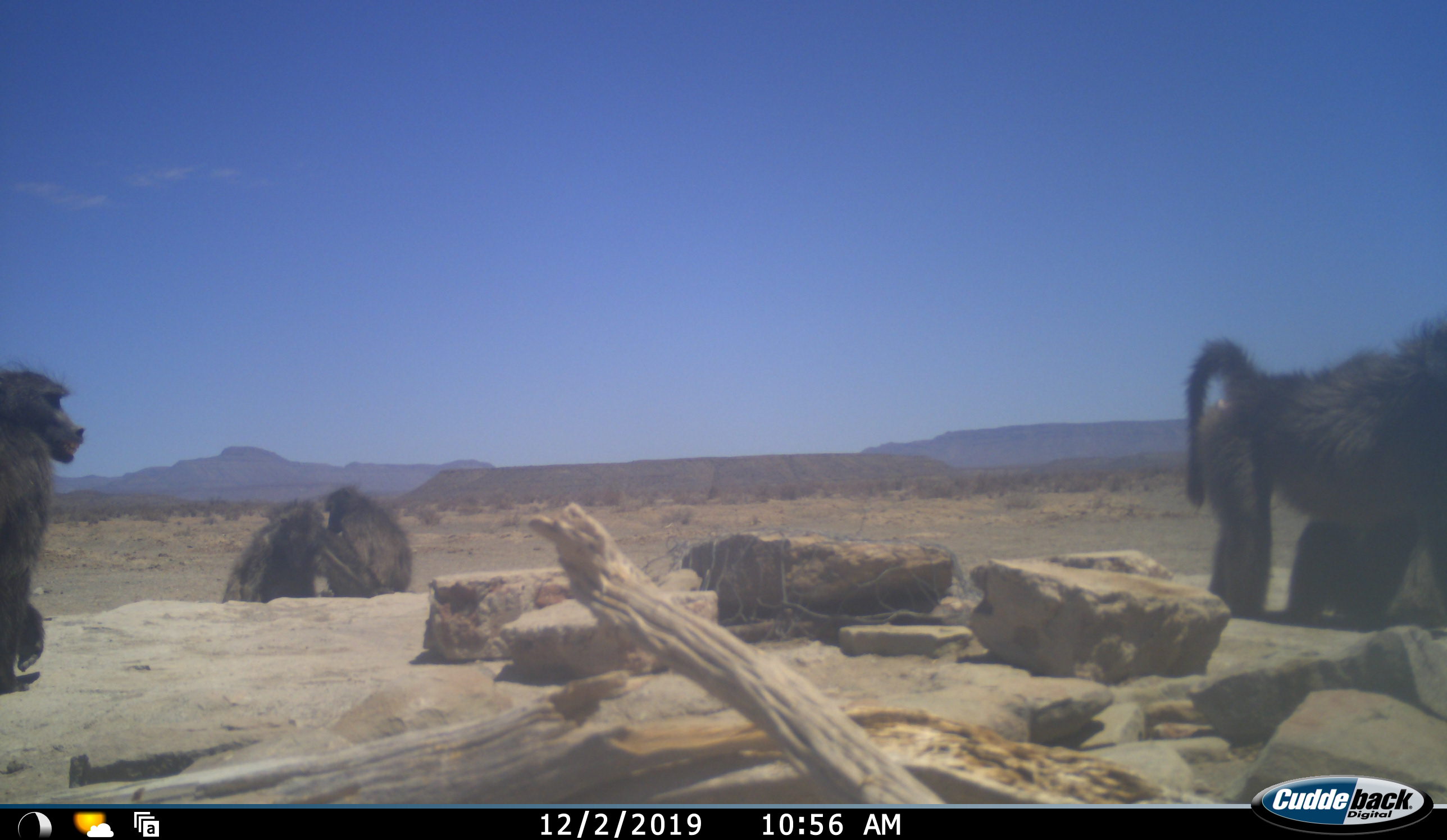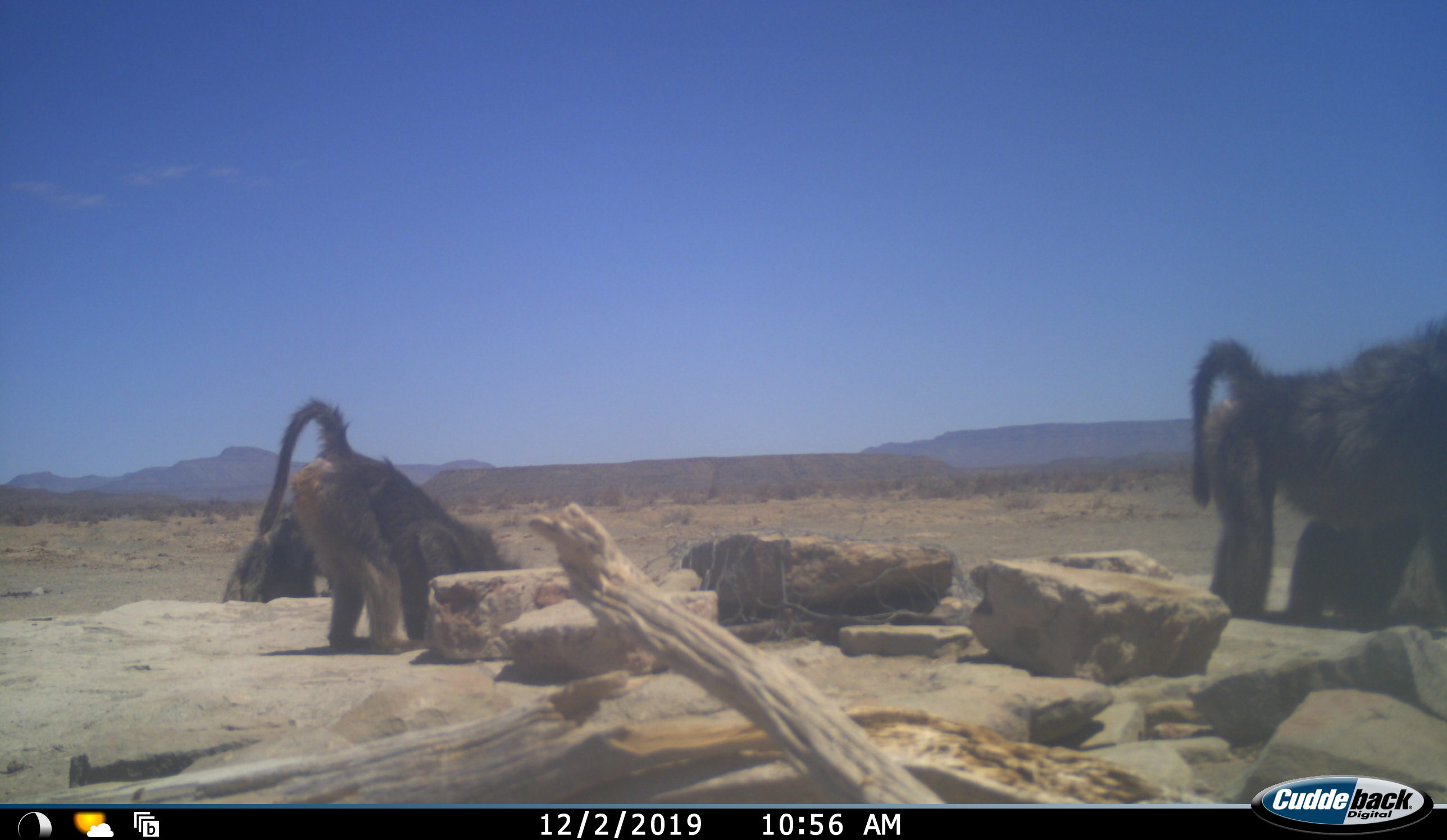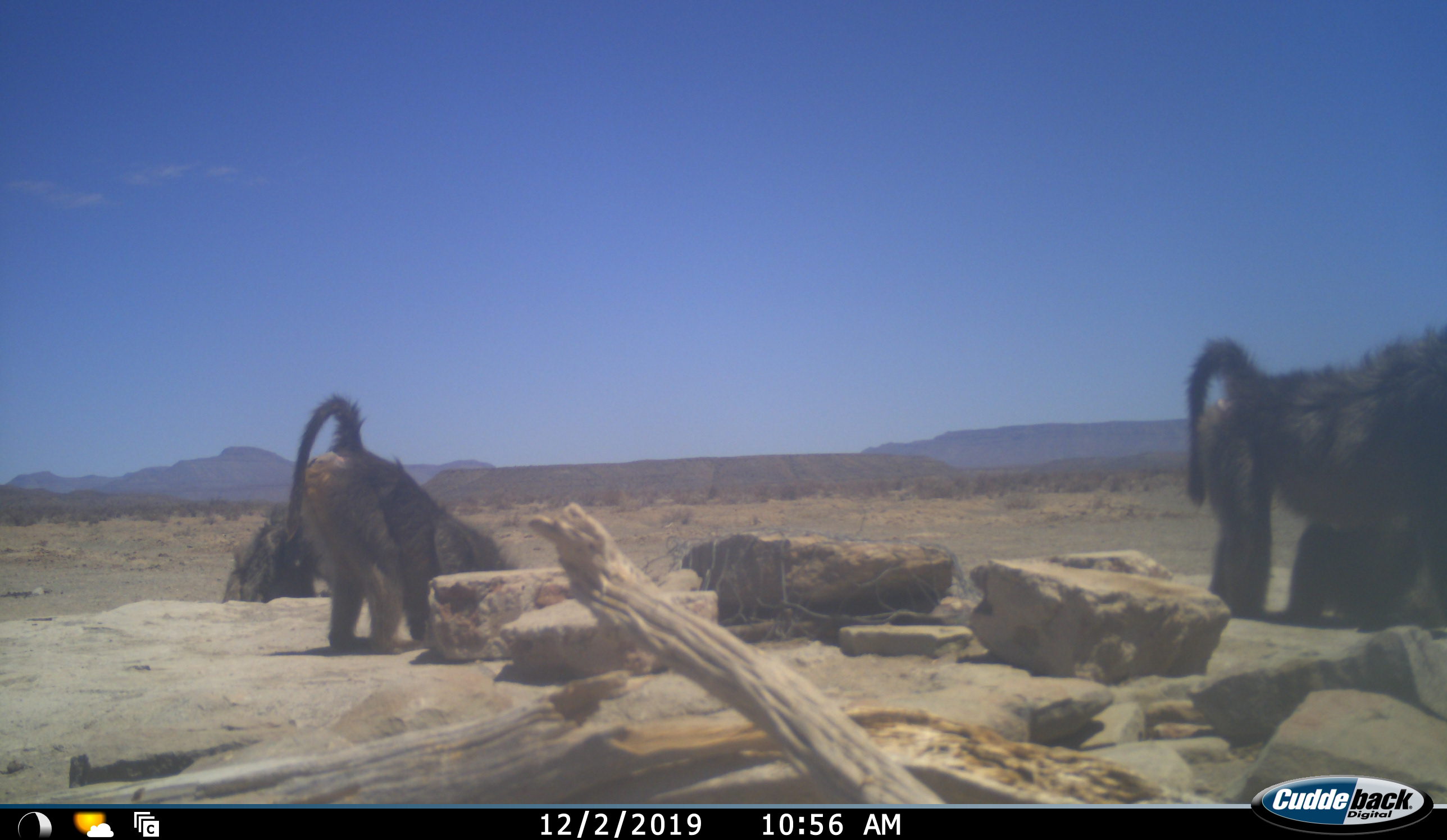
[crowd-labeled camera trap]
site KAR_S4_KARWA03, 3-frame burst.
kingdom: Animalia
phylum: Chordata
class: Mammalia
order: Primates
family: Cercopithecidae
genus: Papio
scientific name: Papio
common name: baboon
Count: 4.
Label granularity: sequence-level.